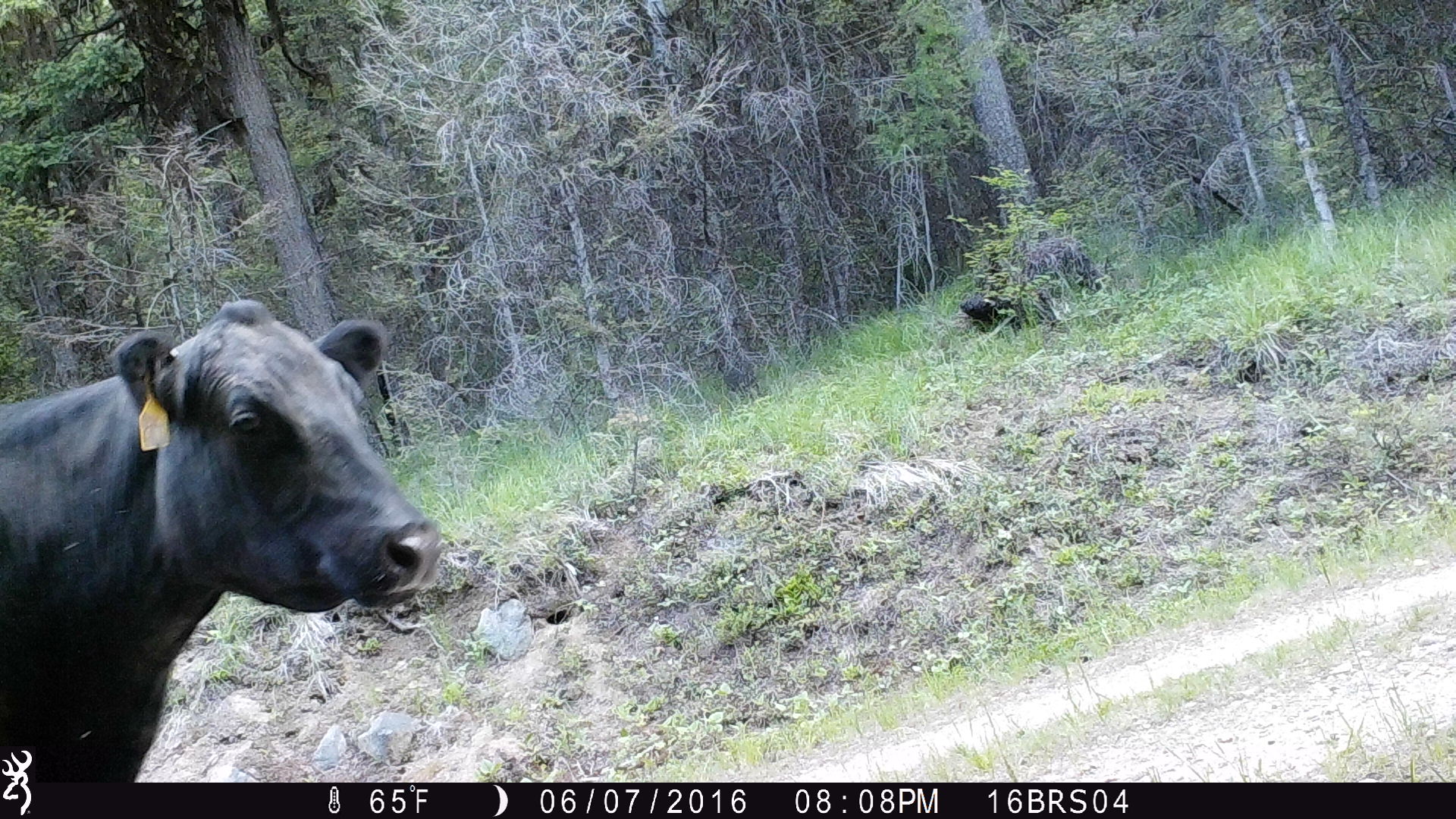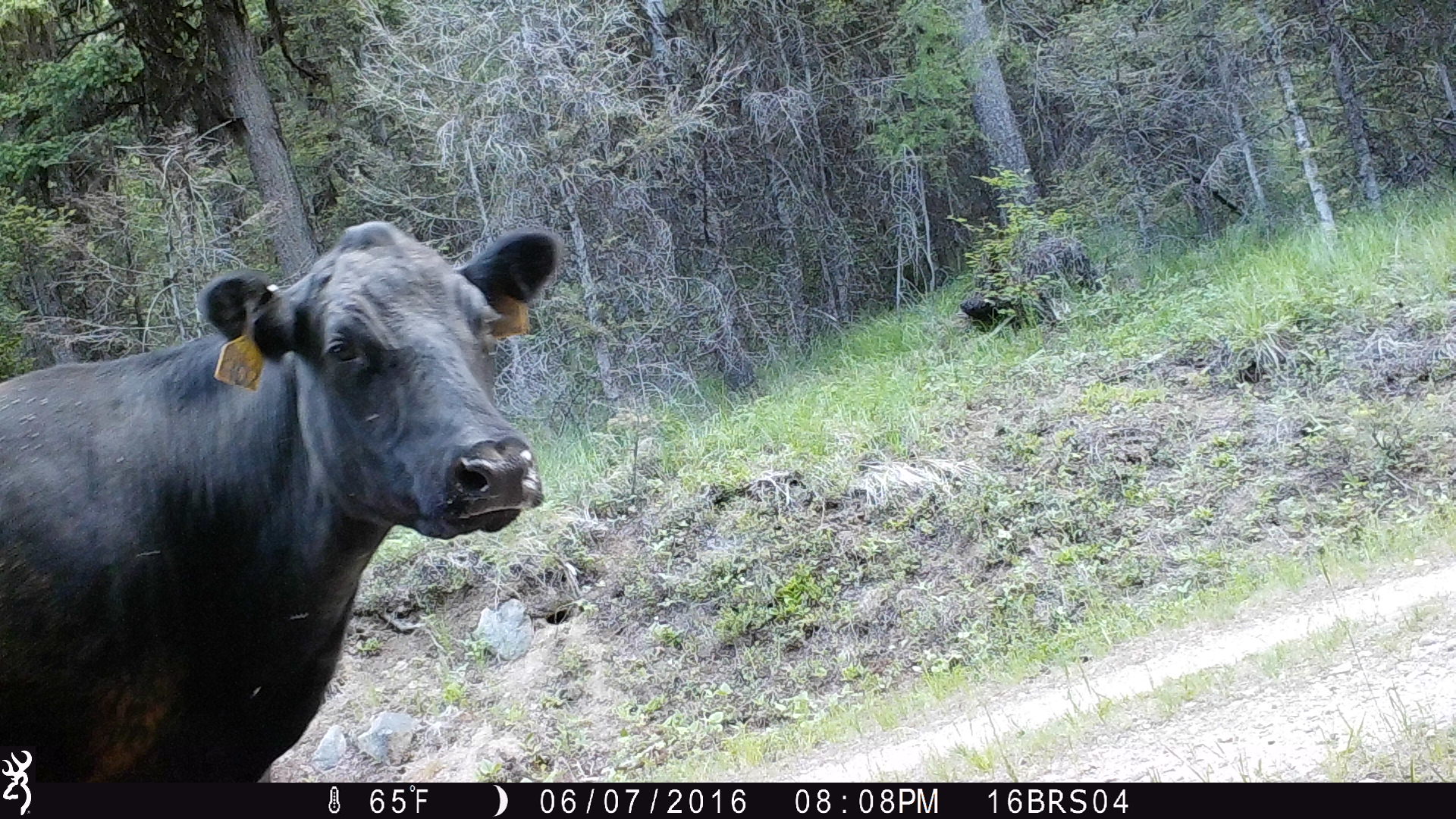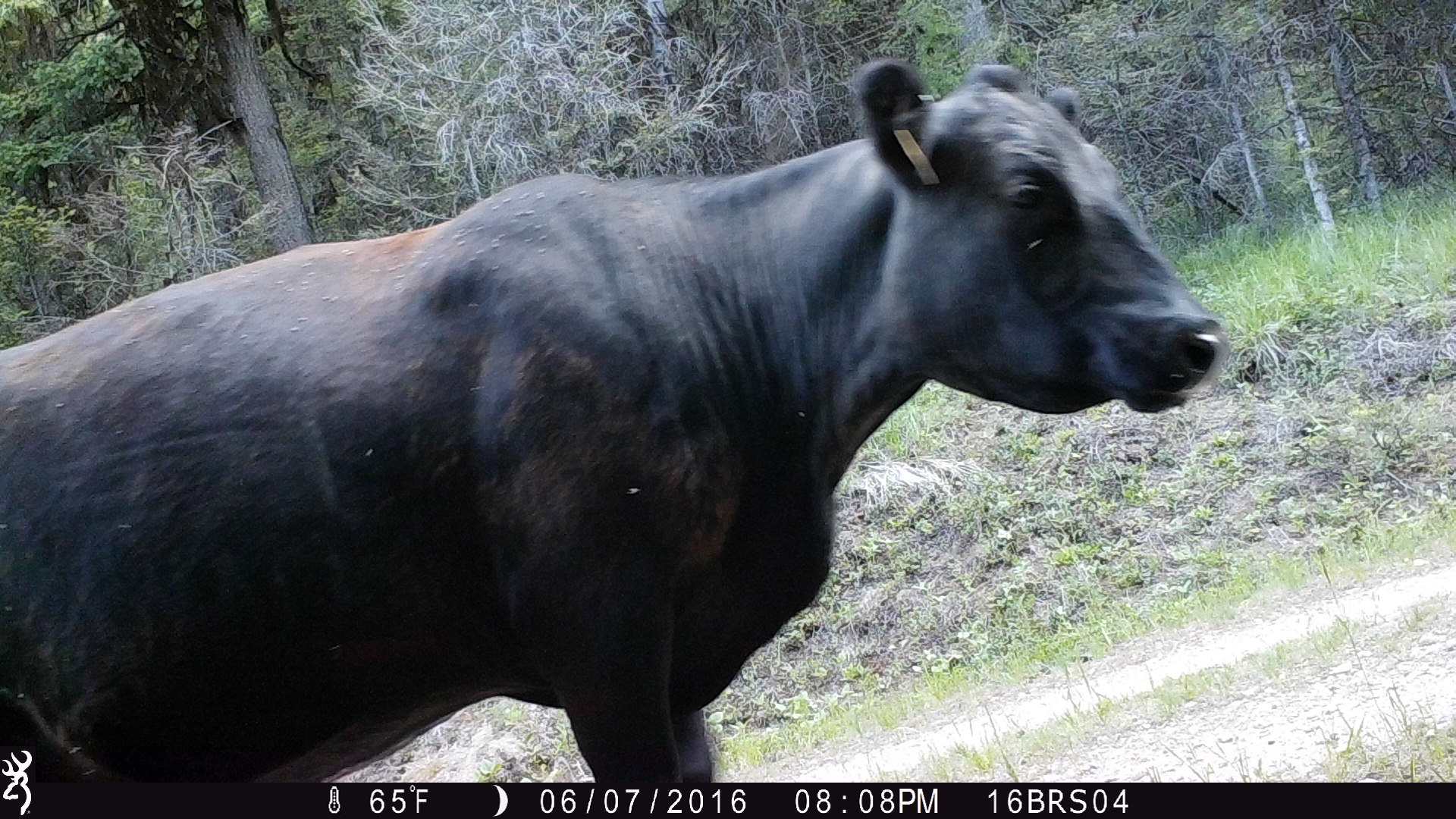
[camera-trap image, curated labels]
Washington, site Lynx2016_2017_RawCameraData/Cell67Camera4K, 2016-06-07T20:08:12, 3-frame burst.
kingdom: Animalia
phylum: Chordata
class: Mammalia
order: Artiodactyla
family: Bovidae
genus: Bos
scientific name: Bos taurus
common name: domestic cattle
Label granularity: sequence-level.